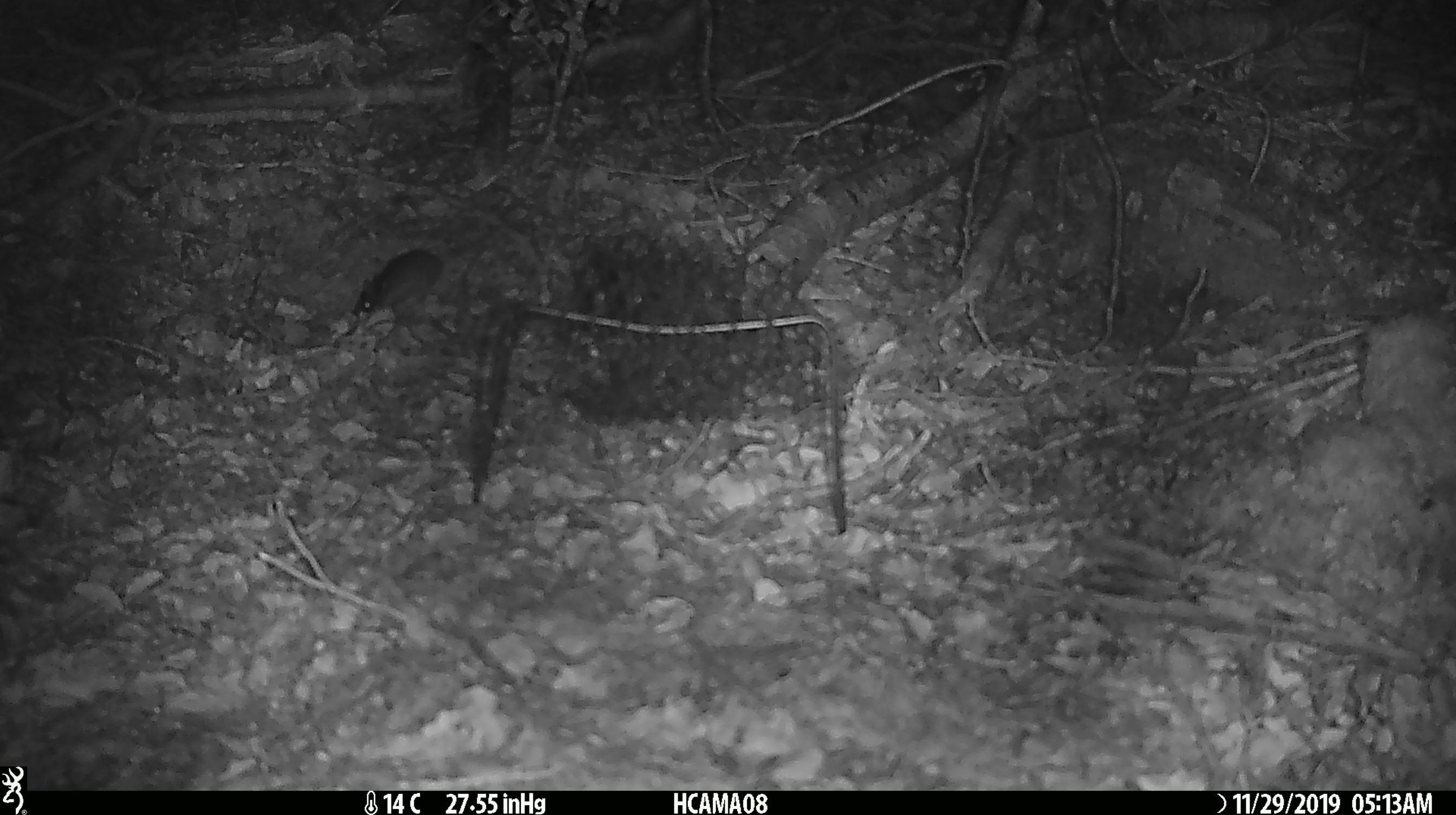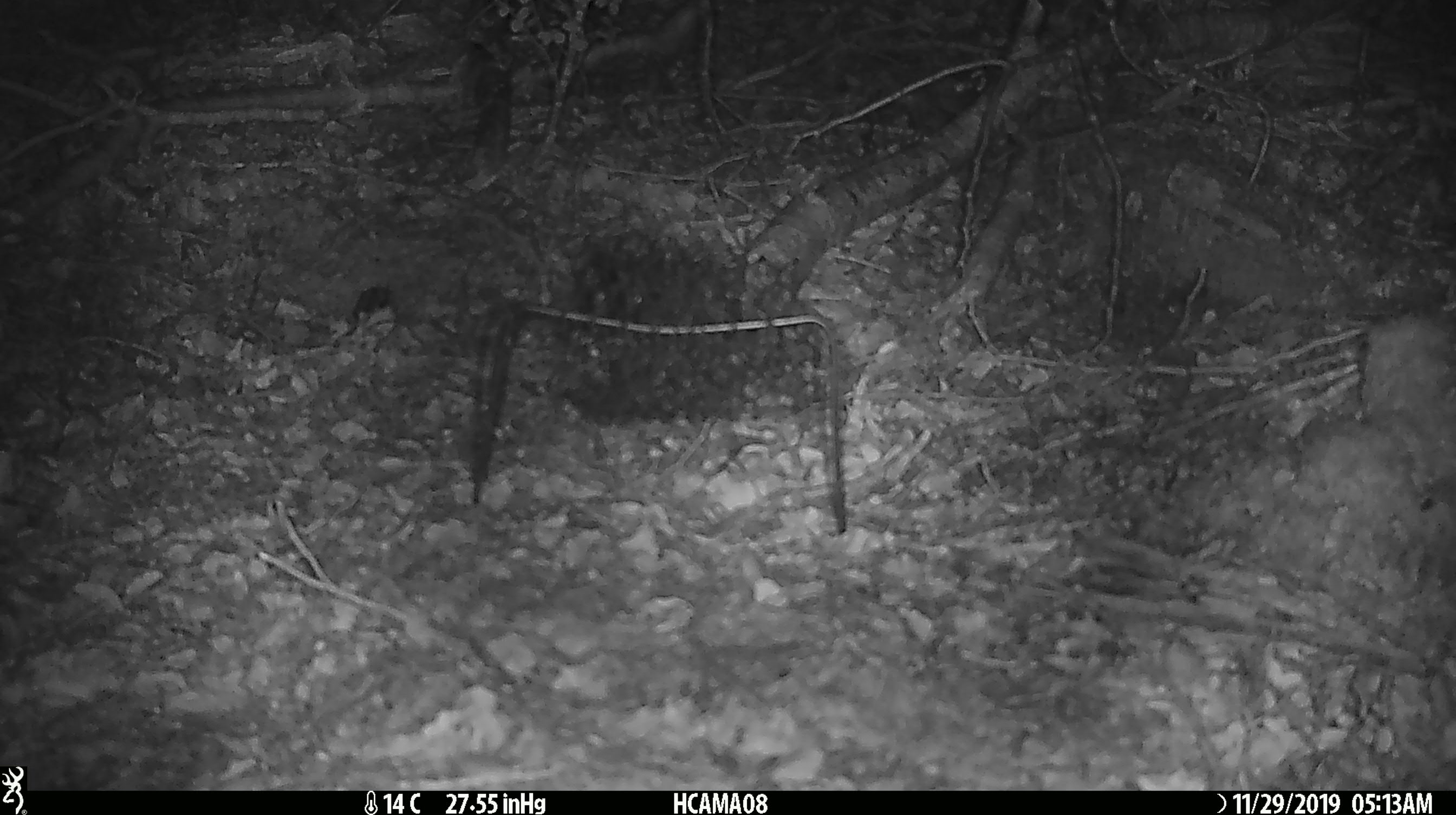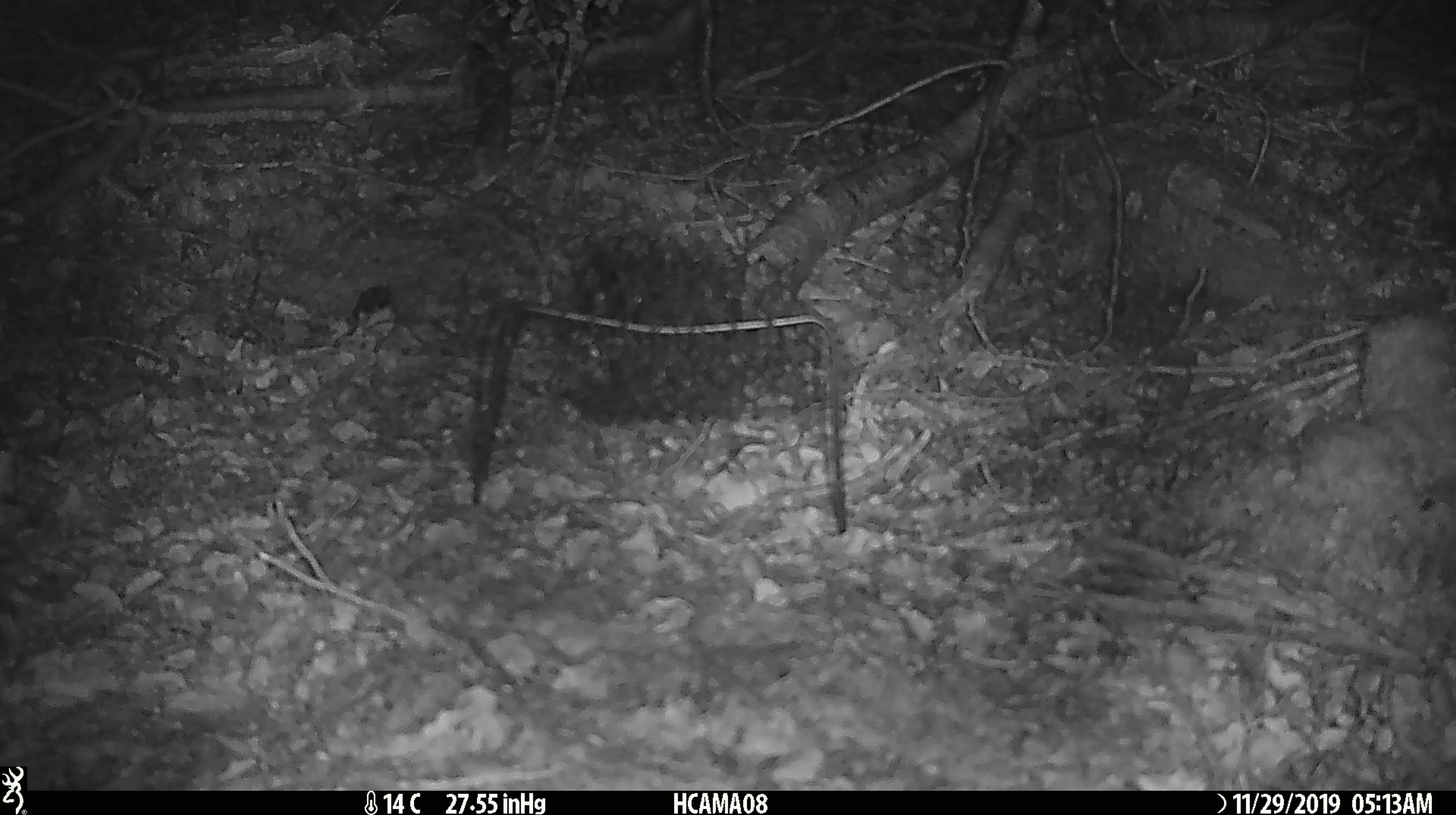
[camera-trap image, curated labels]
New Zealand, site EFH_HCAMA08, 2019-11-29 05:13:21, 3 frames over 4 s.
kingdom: Animalia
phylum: Chordata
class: Mammalia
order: Rodentia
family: Muridae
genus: Mus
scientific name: Mus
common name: mouse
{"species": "mouse (Mus)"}